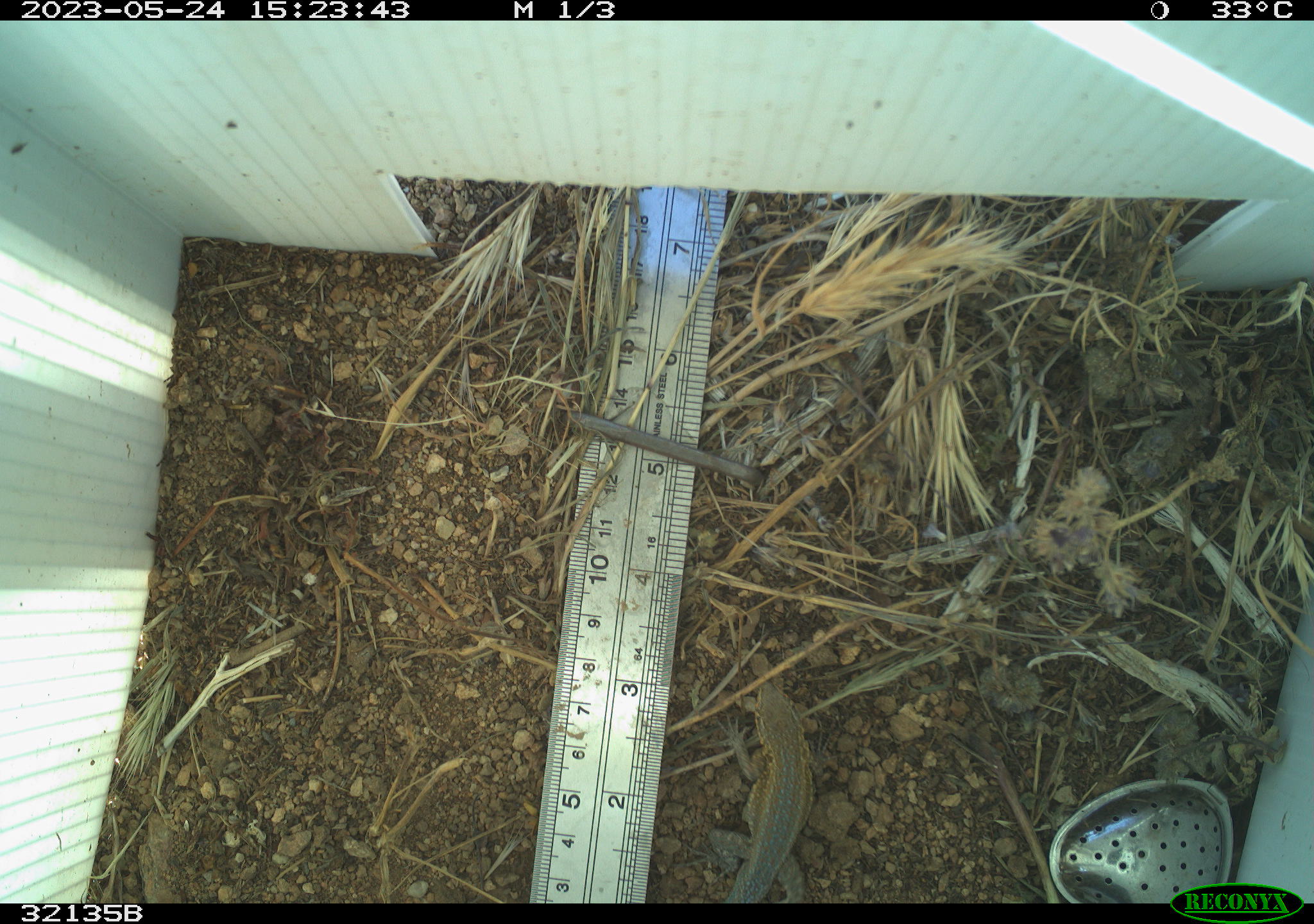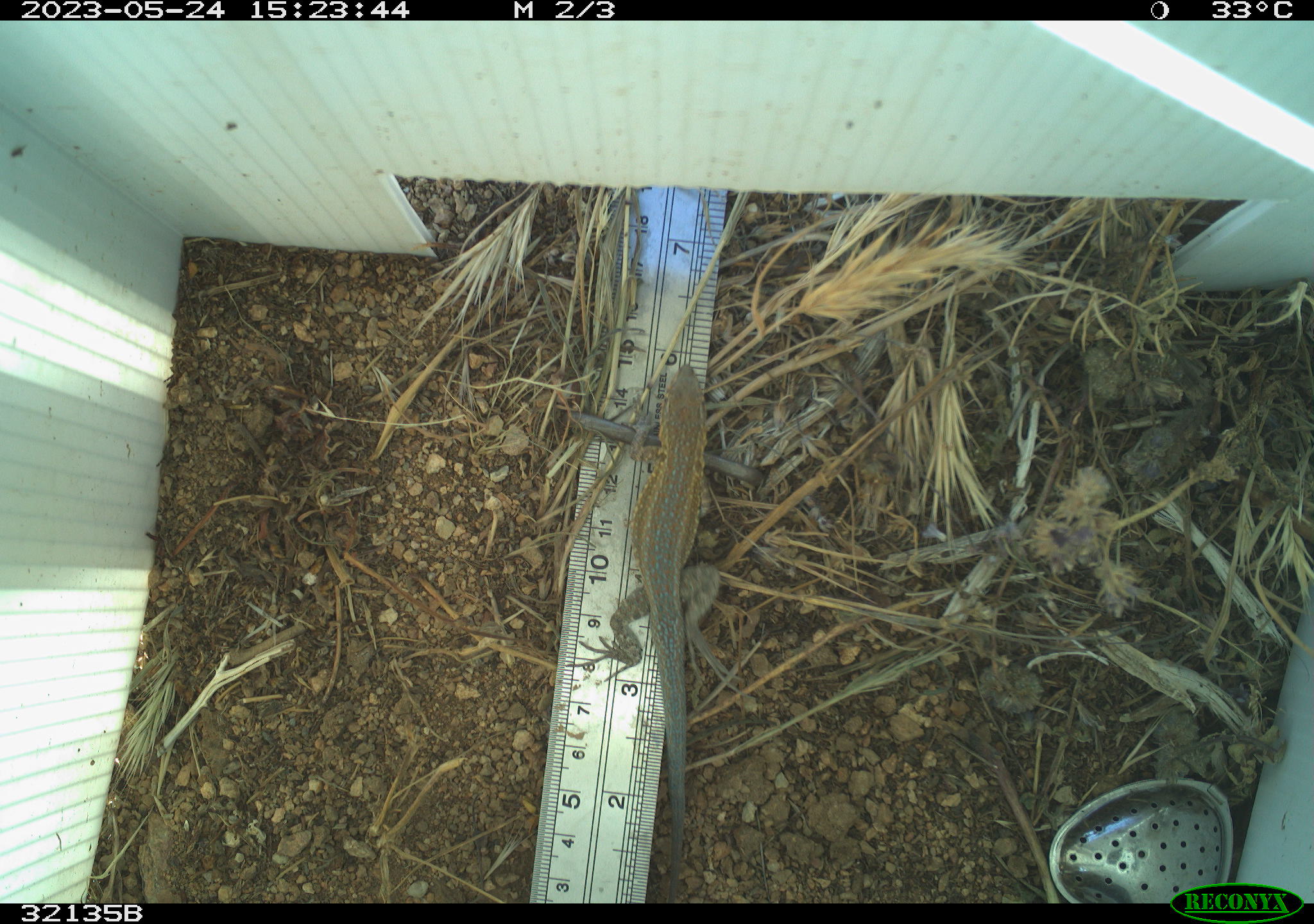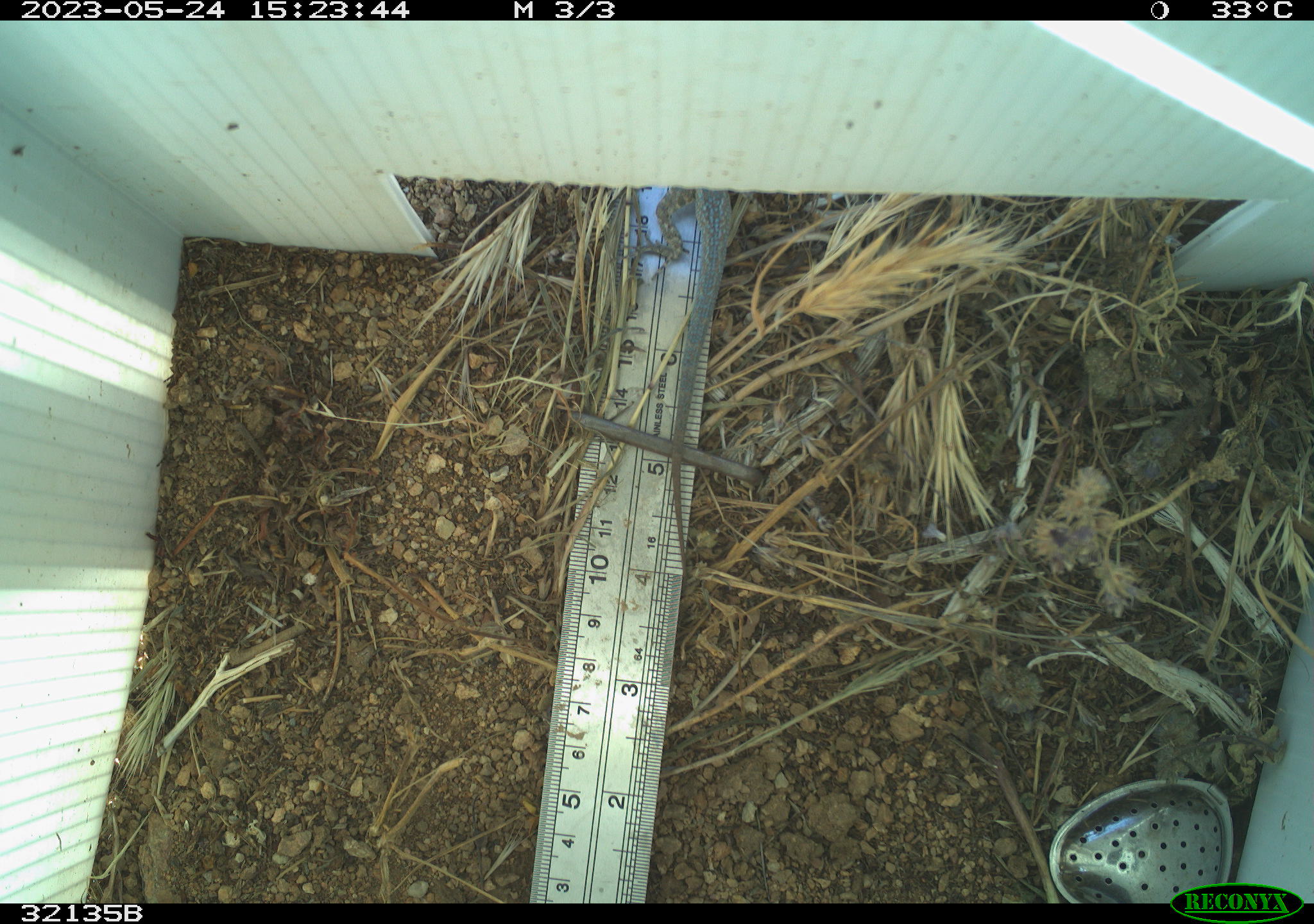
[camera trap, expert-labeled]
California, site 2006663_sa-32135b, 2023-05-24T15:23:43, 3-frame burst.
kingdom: Animalia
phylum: Chordata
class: Reptilia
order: Squamata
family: Phrynosomatidae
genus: Uta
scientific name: Uta stansburiana elegans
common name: western side-blotched lizard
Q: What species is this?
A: Western side-blotched lizard (Uta stansburiana elegans).